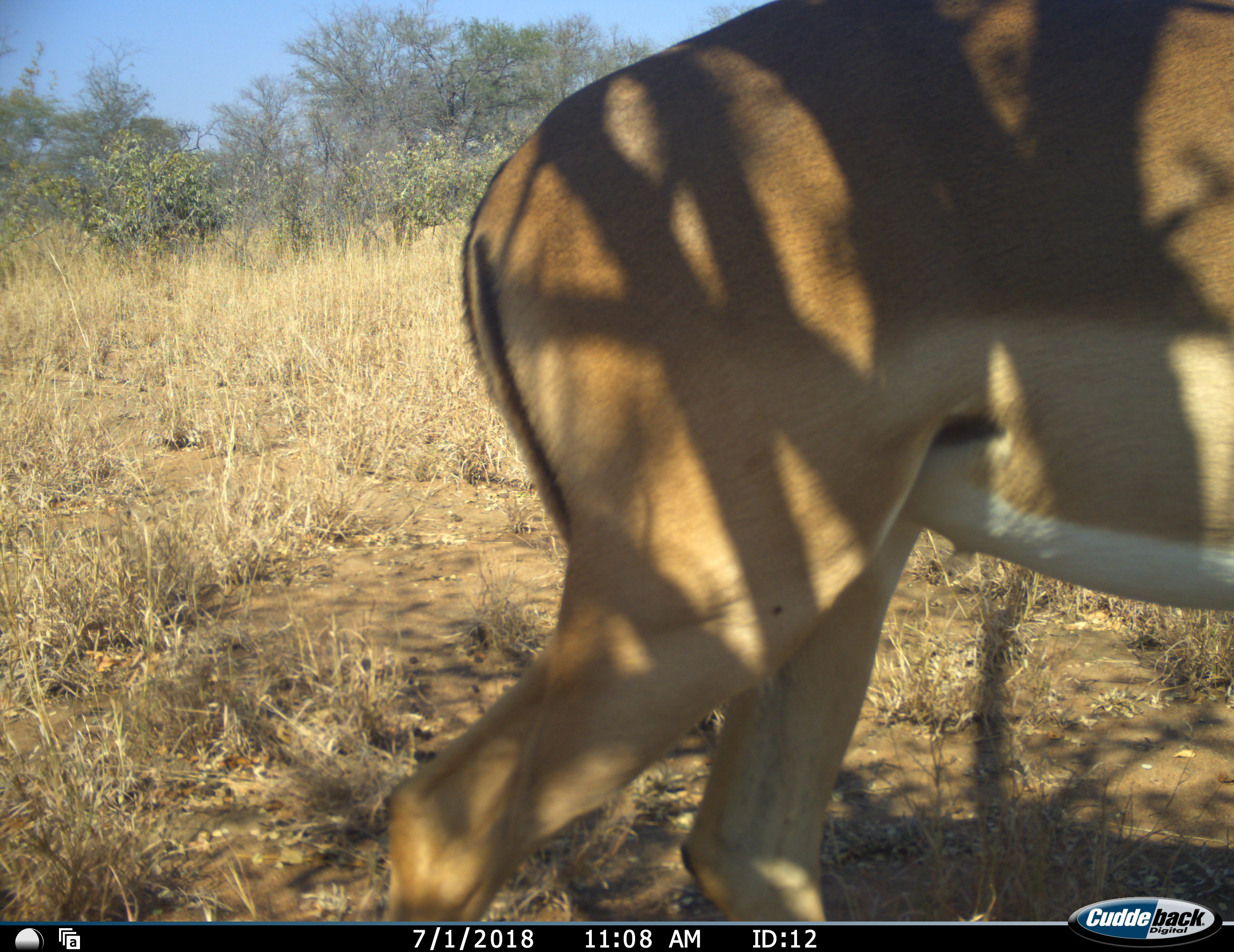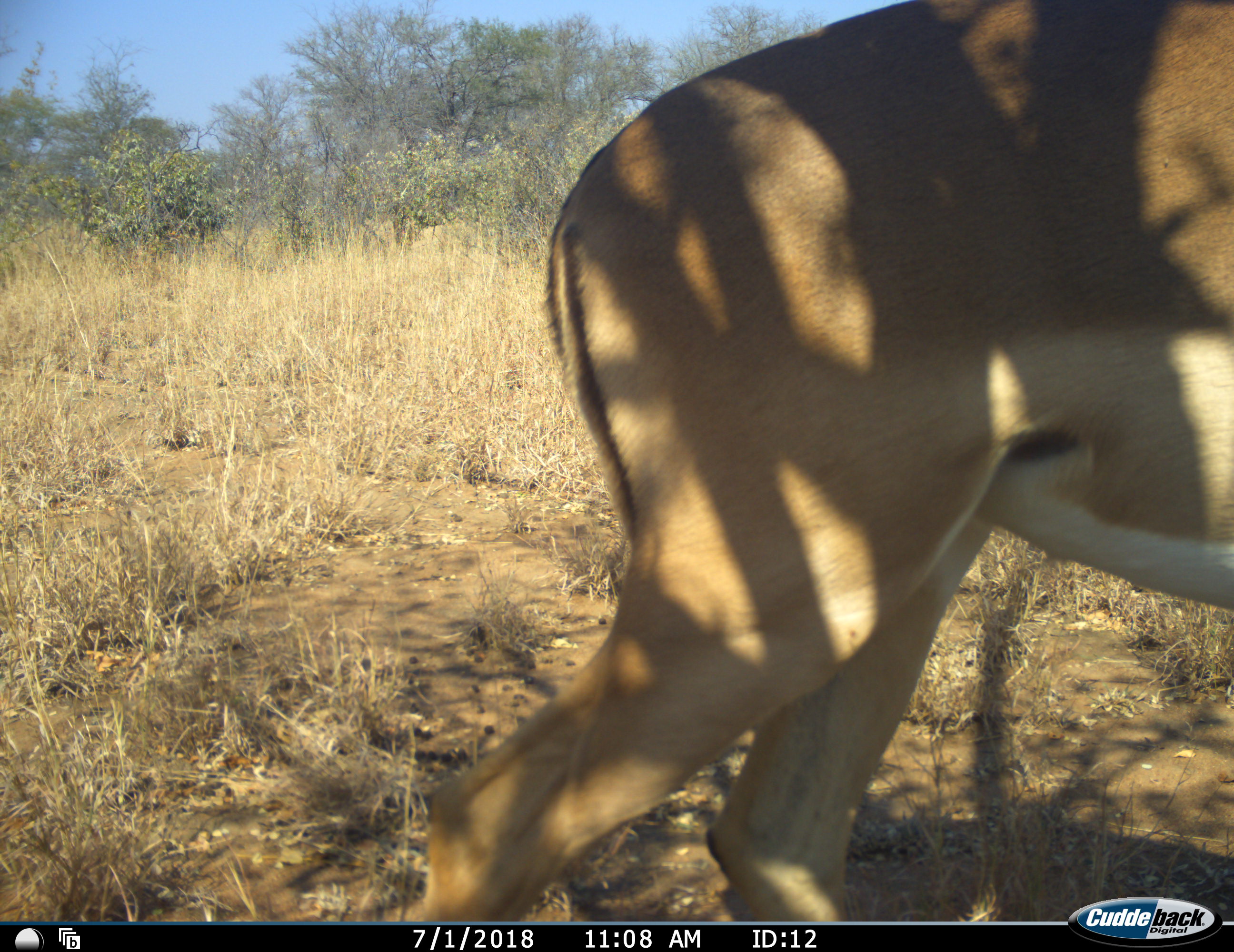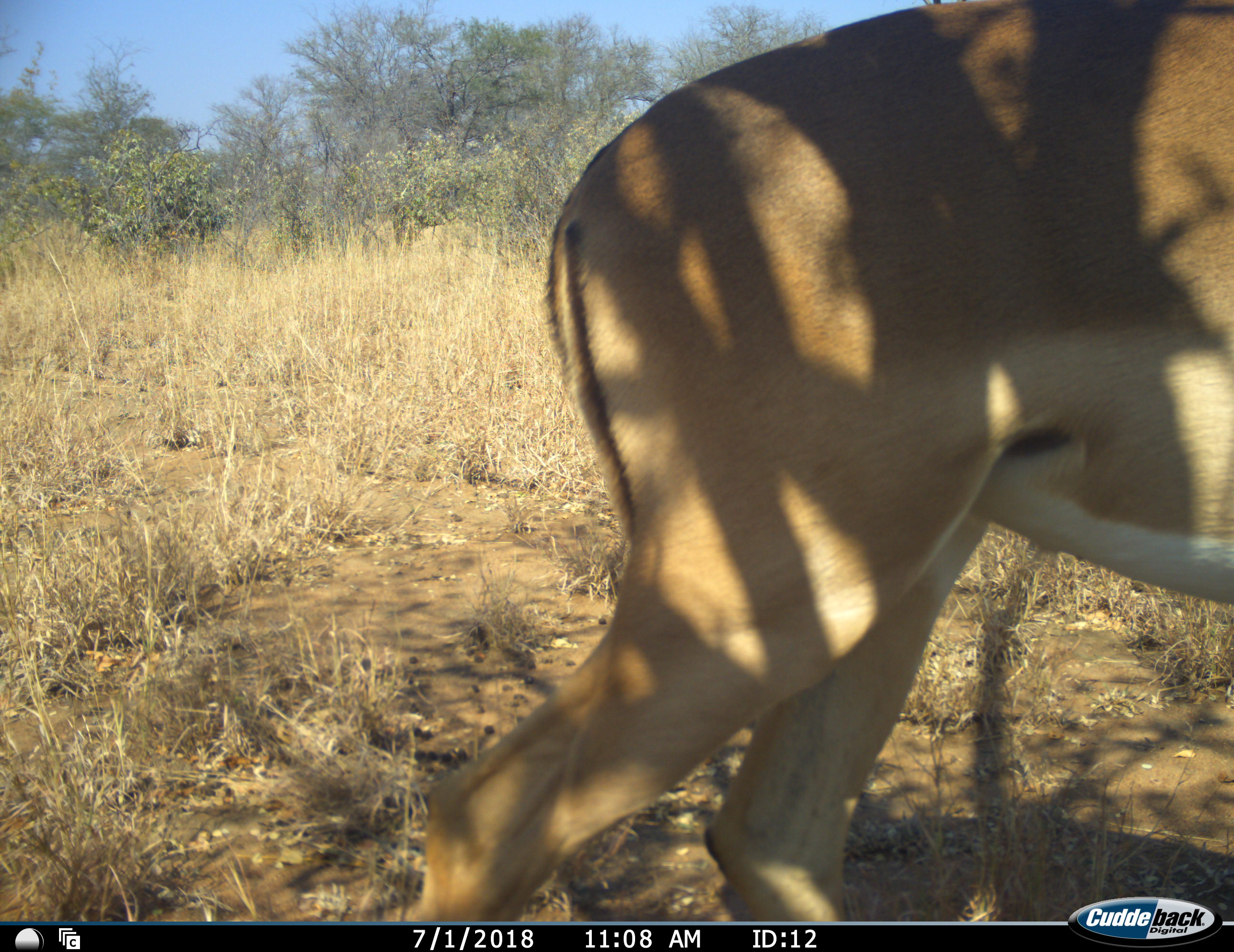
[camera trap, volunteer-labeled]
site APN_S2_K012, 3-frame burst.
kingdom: Animalia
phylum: Chordata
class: Mammalia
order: Artiodactyla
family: Bovidae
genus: Aepyceros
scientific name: Aepyceros melampus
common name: impala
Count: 1.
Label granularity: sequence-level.